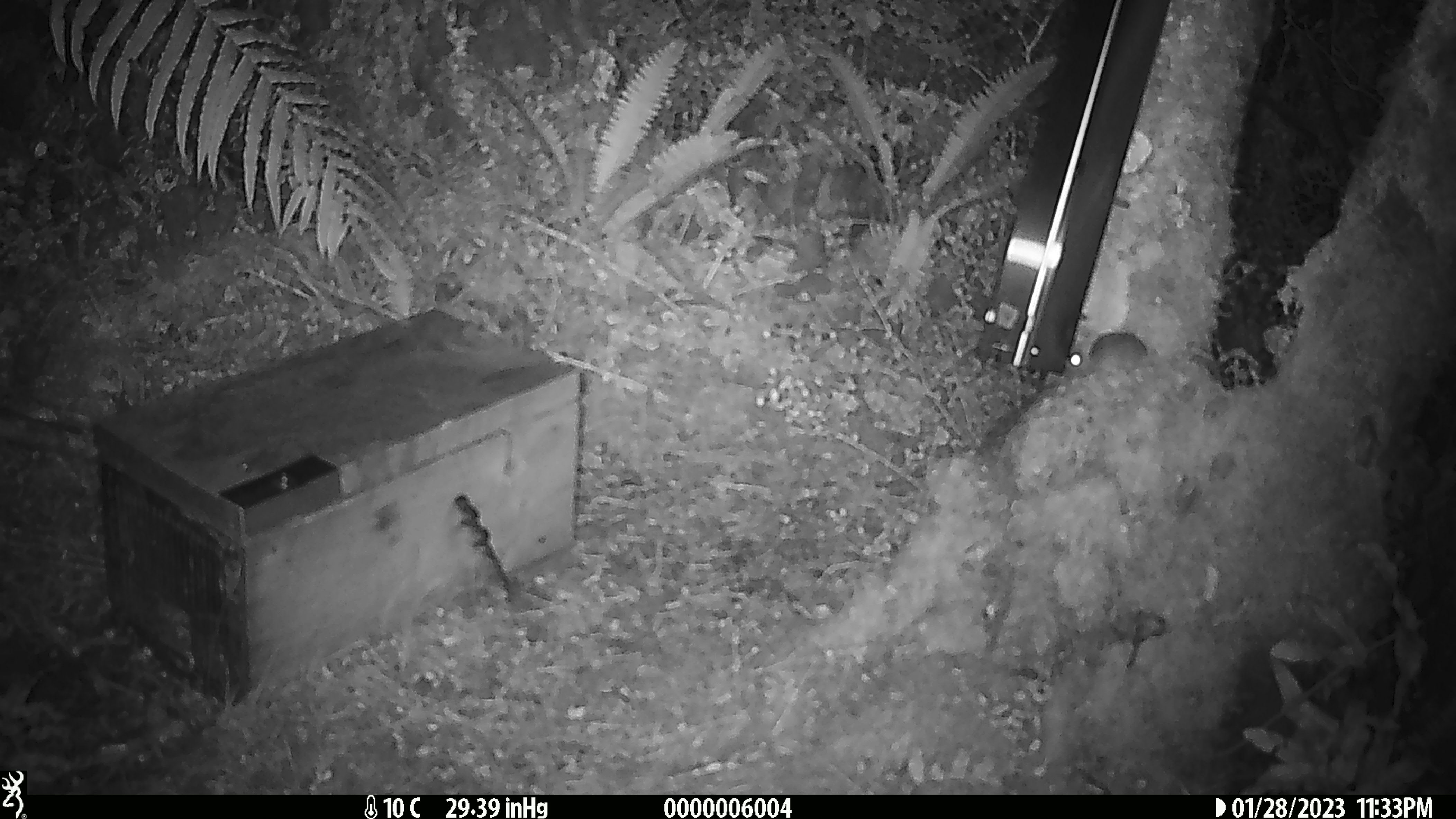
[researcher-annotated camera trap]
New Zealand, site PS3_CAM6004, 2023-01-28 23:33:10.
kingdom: Animalia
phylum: Chordata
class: Mammalia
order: Rodentia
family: Muridae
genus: Mus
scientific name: Mus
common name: mouse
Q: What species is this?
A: Mouse (Mus).